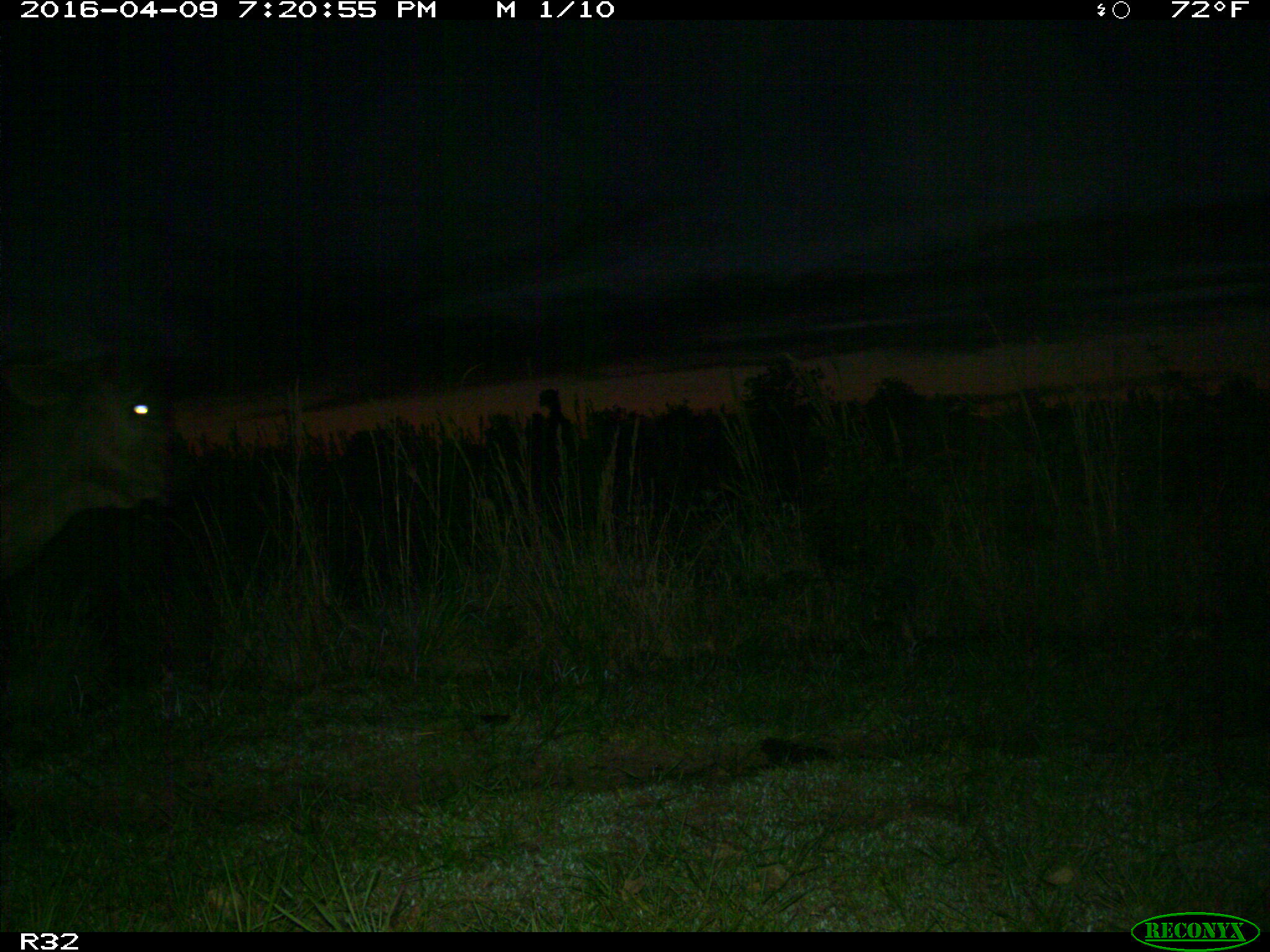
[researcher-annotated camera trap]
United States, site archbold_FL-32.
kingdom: Animalia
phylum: Chordata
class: Mammalia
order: Artiodactyla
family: Bovidae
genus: Bos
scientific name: Bos taurus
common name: domestic cow